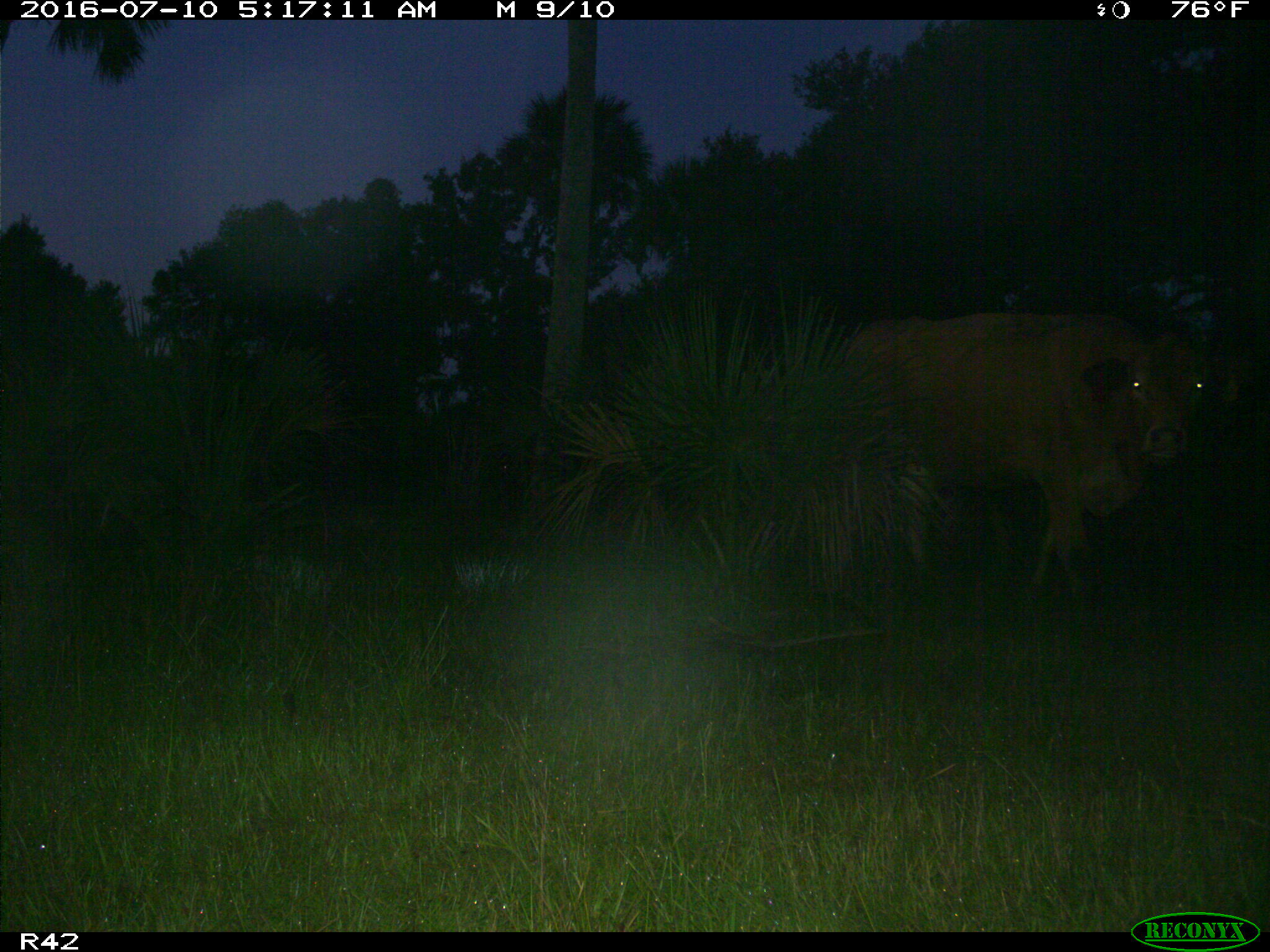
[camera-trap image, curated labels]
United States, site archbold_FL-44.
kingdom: Animalia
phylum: Chordata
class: Mammalia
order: Artiodactyla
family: Bovidae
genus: Bos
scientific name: Bos taurus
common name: domestic cow